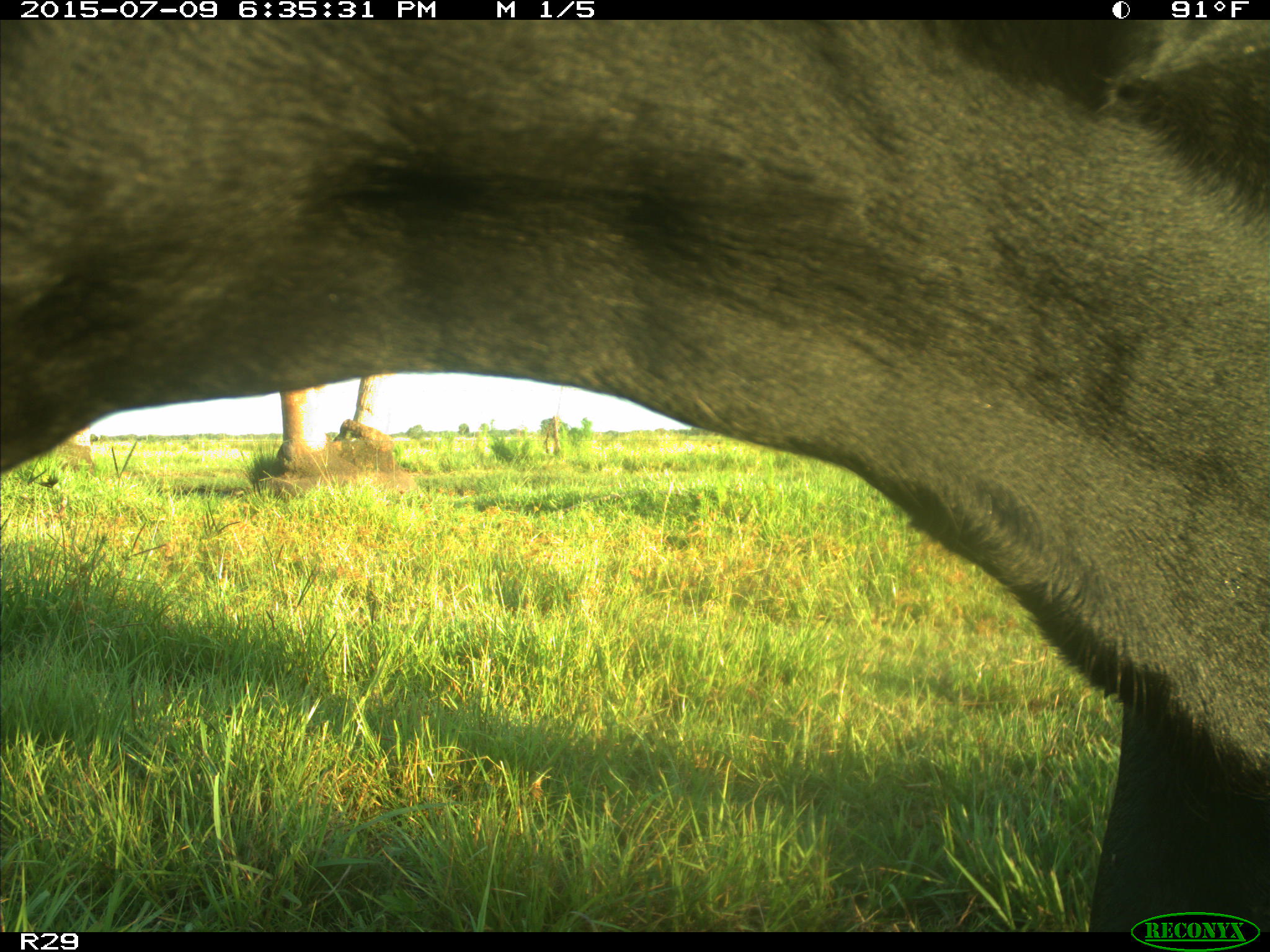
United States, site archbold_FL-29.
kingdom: Animalia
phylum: Chordata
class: Mammalia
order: Artiodactyla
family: Bovidae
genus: Bos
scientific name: Bos taurus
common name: domestic cow